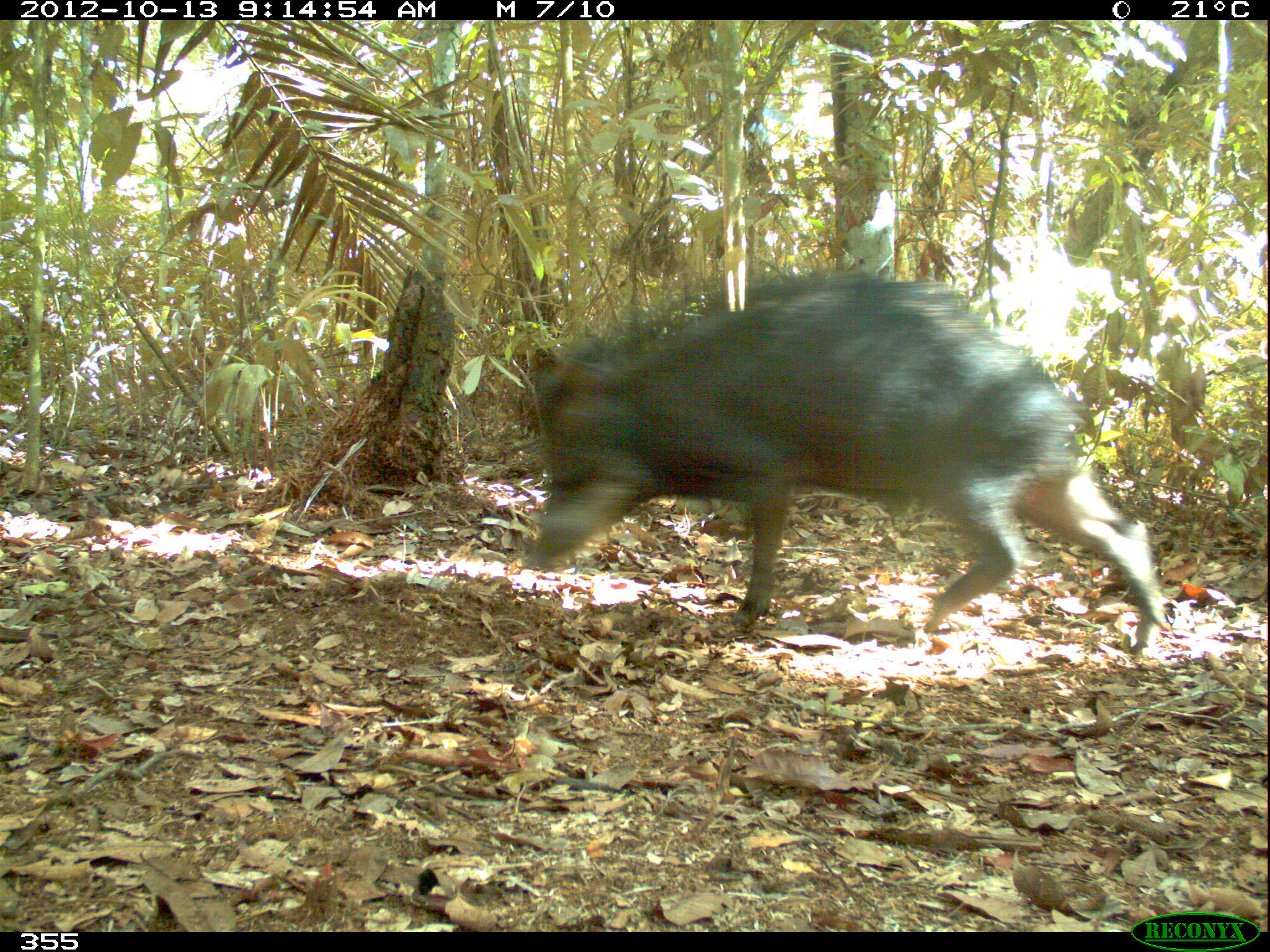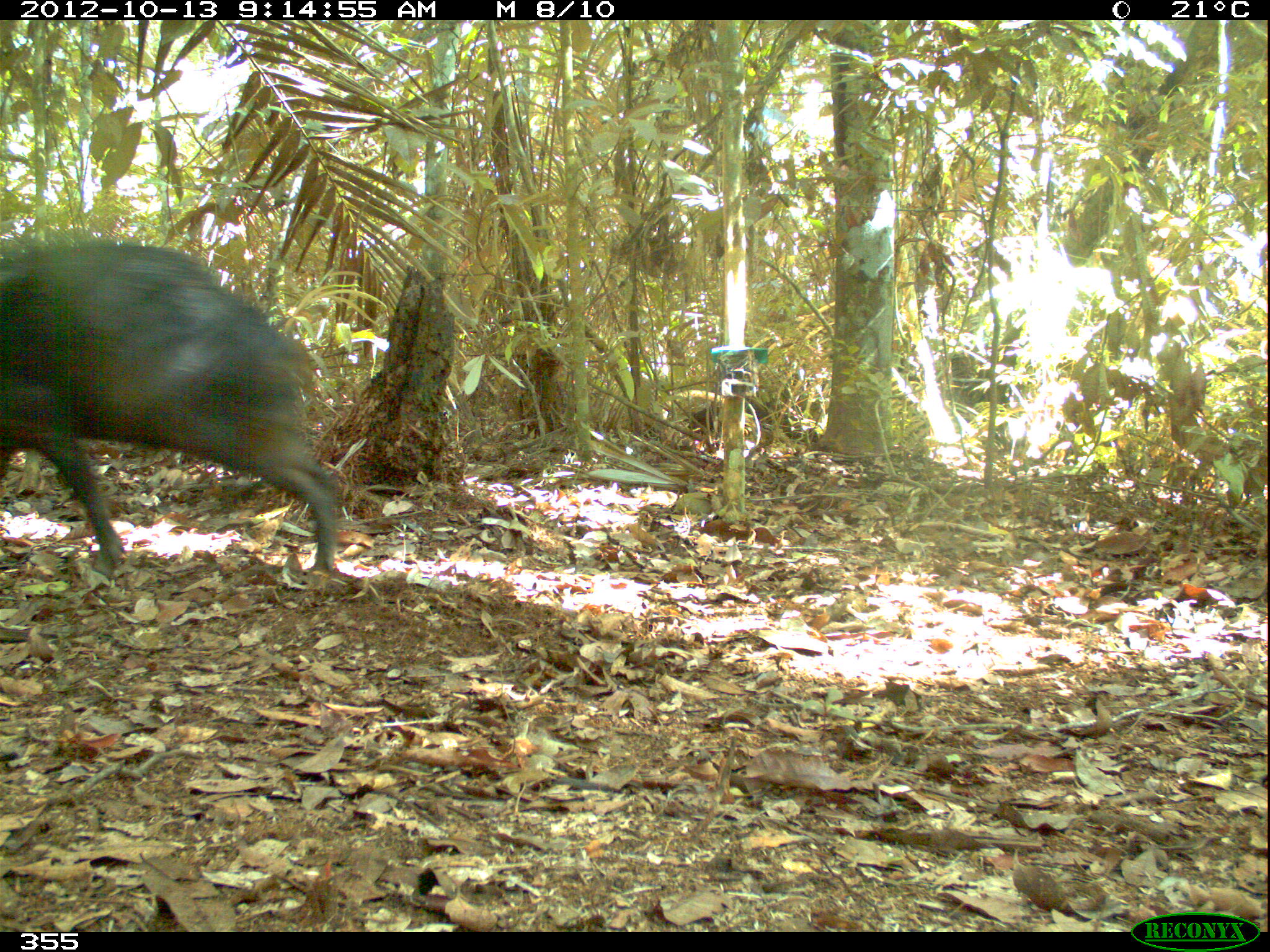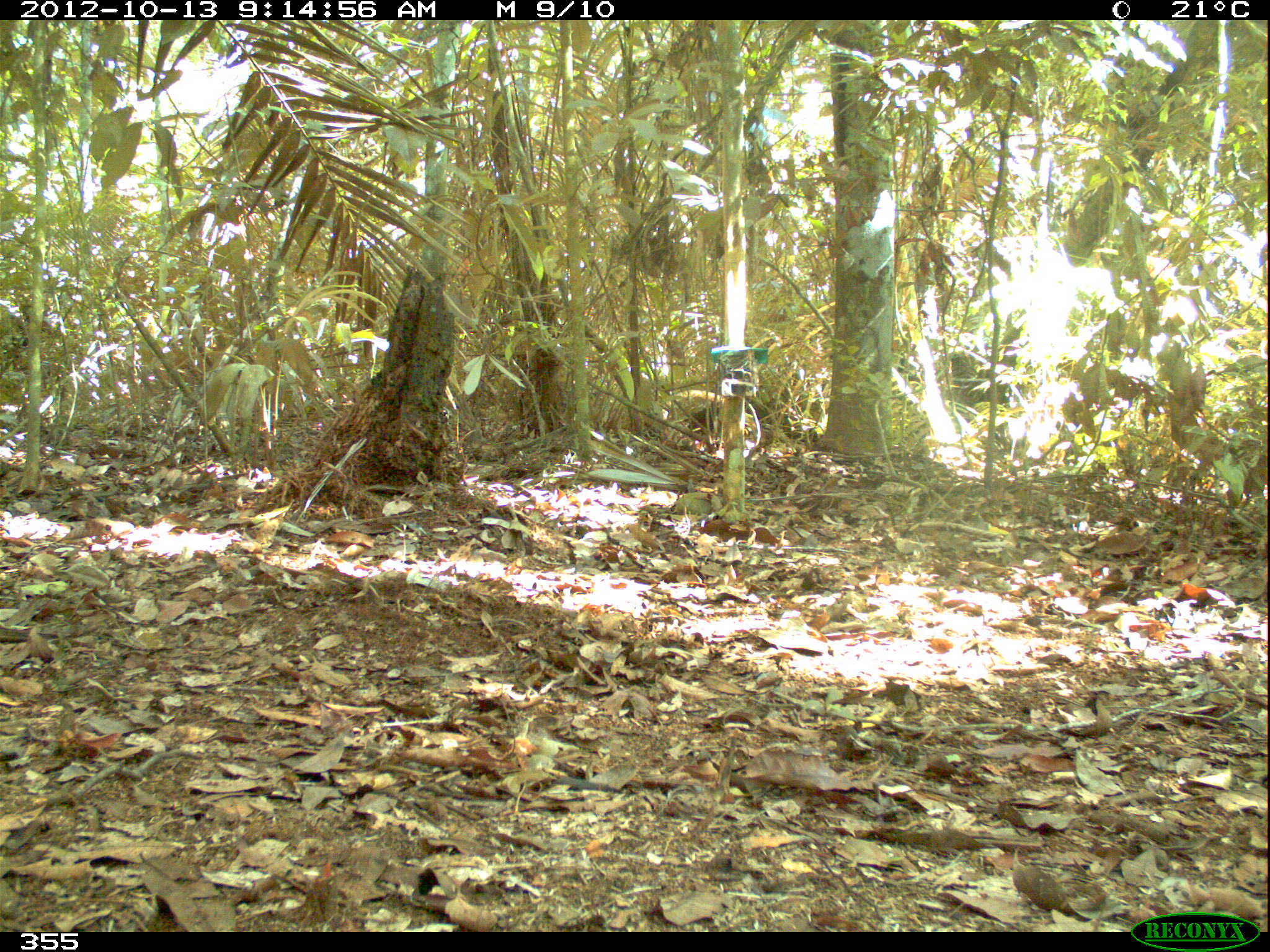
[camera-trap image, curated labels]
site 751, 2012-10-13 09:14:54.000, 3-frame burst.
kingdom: Animalia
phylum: Chordata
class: Mammalia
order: Artiodactyla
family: Tayassuidae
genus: Tayassu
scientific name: Tayassu pecari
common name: white-lipped peccary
Tayassu pecari (white-lipped peccary).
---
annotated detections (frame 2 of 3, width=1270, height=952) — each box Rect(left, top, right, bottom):
tayassu pecari: Rect(1, 238, 337, 575)